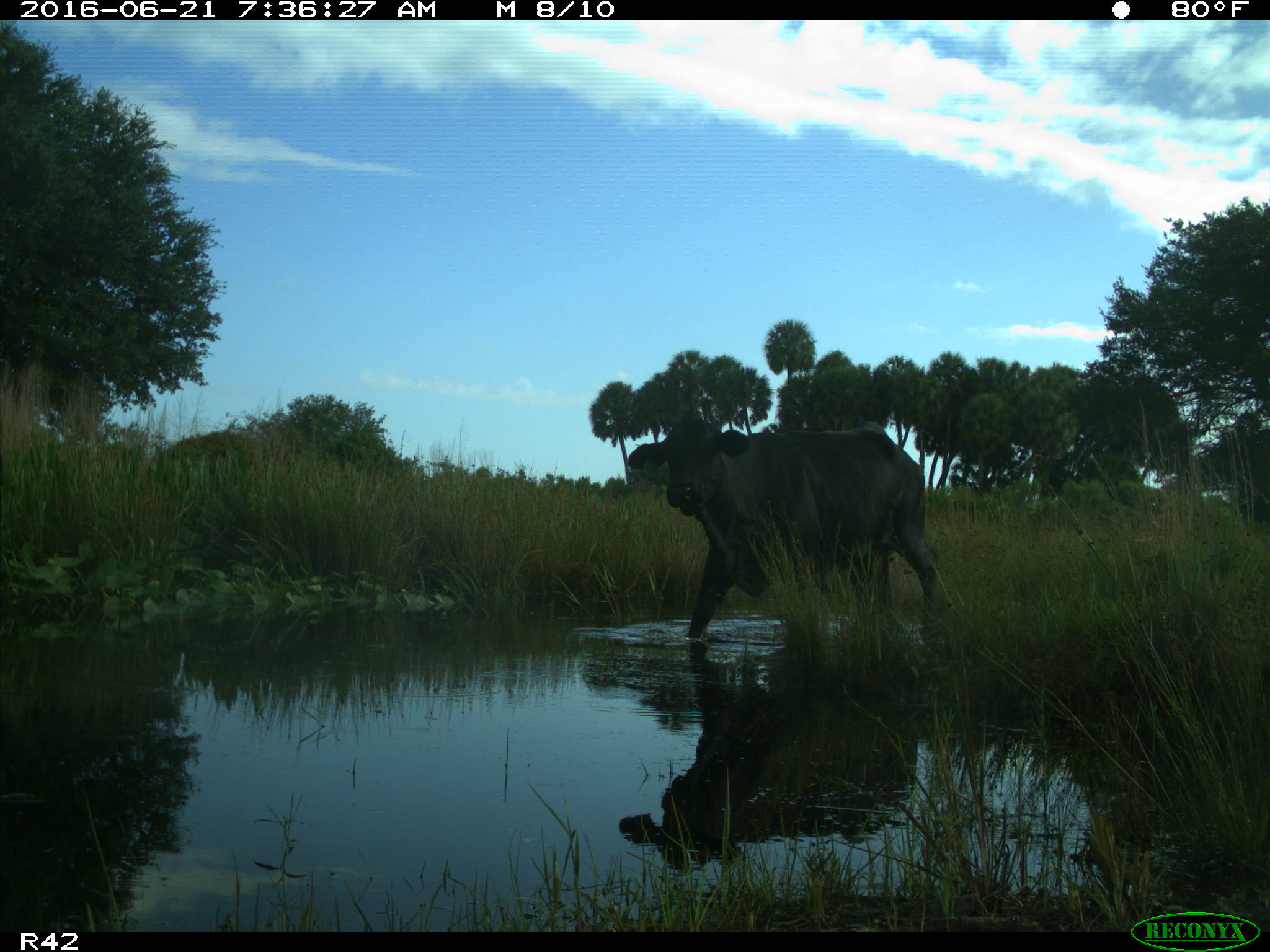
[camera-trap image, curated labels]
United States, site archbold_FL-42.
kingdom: Animalia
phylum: Chordata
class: Mammalia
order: Artiodactyla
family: Bovidae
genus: Bos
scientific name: Bos taurus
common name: domestic cow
Bos taurus (domestic cow).